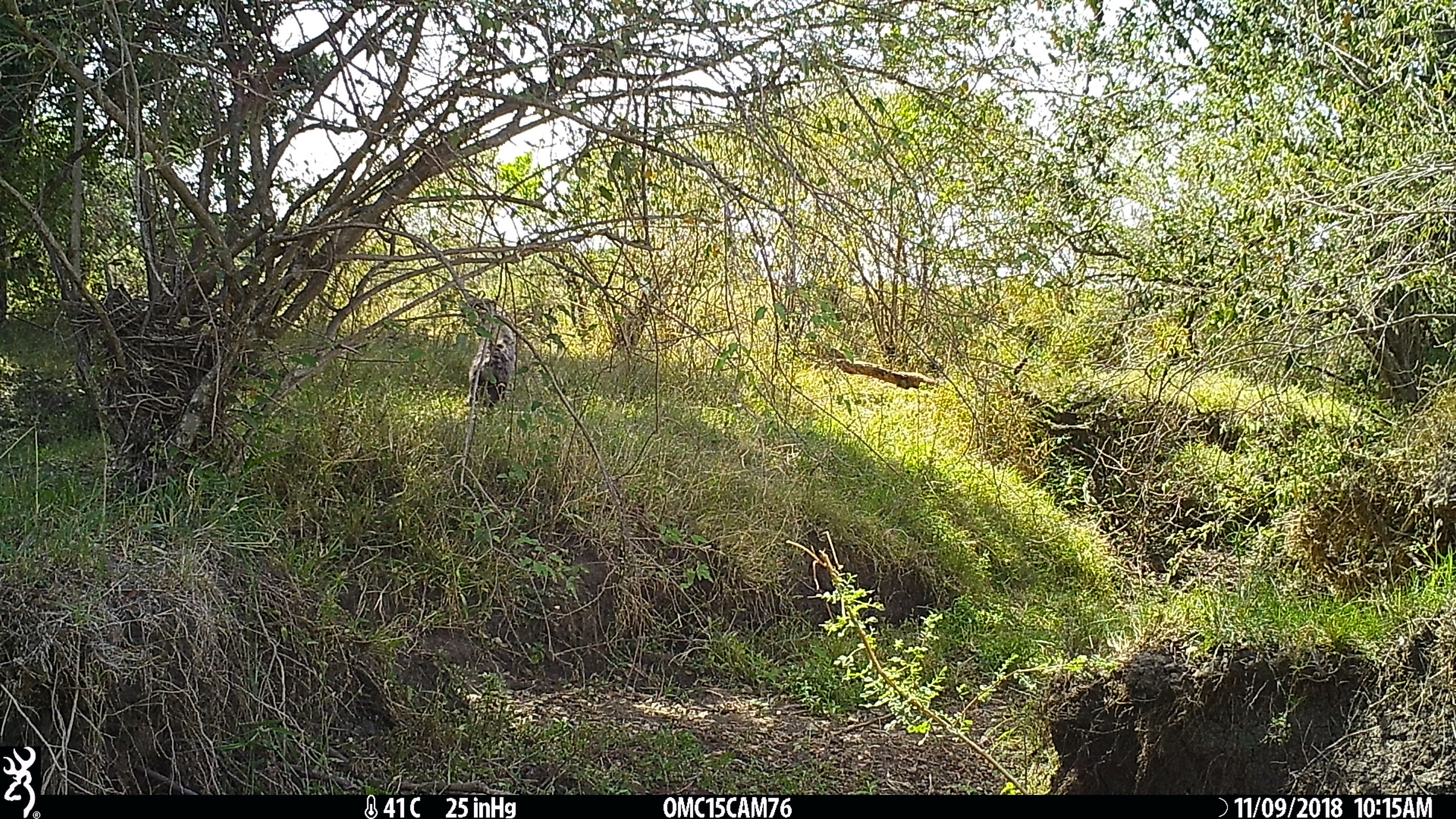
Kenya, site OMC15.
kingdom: Animalia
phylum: Chordata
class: Mammalia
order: Carnivora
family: Hyaenidae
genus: Crocuta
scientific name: Crocuta crocuta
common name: spotted hyena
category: hyena spotted